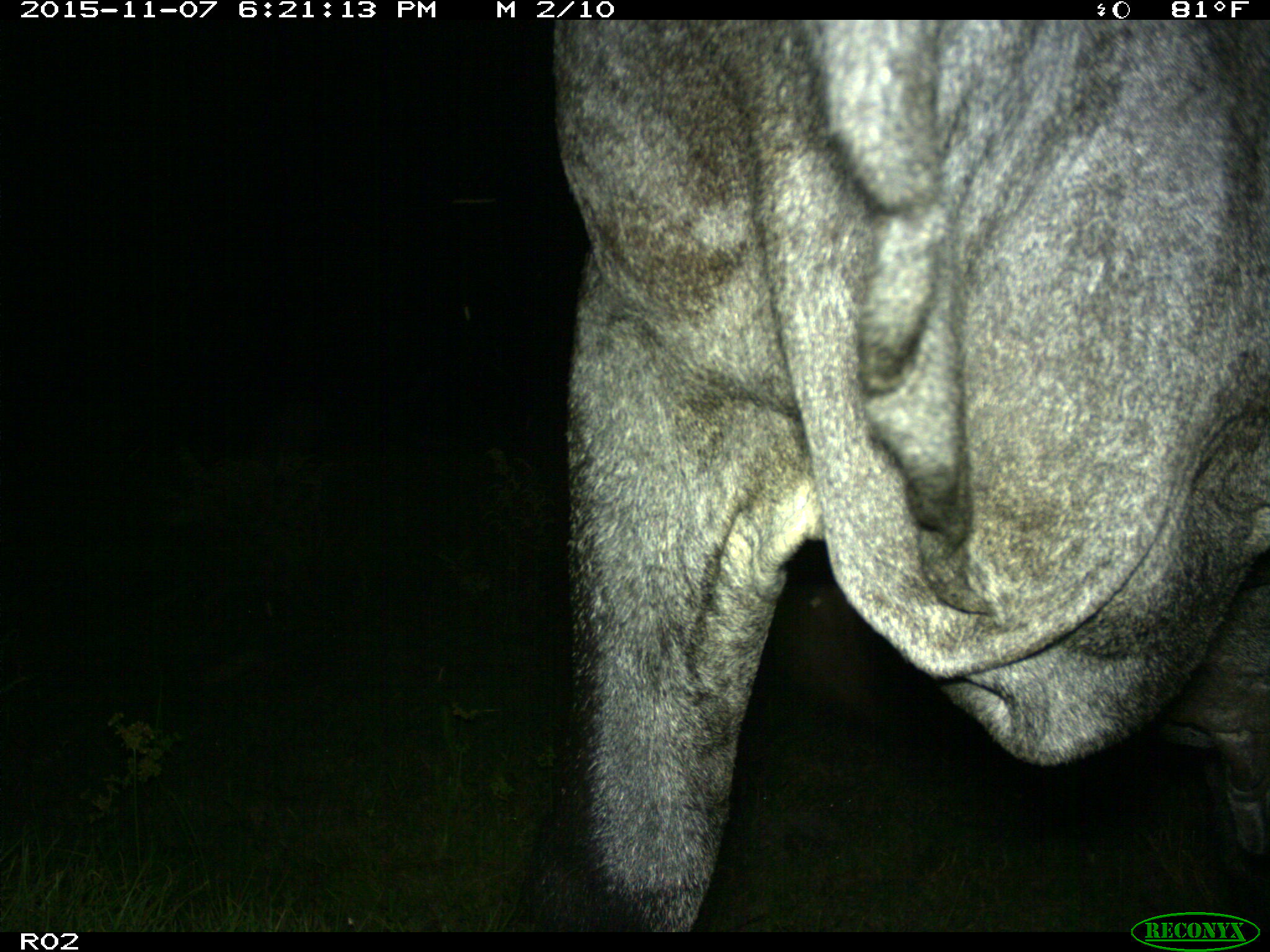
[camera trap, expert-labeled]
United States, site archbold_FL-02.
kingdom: Animalia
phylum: Chordata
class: Mammalia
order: Artiodactyla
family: Bovidae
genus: Bos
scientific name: Bos taurus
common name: domestic cow